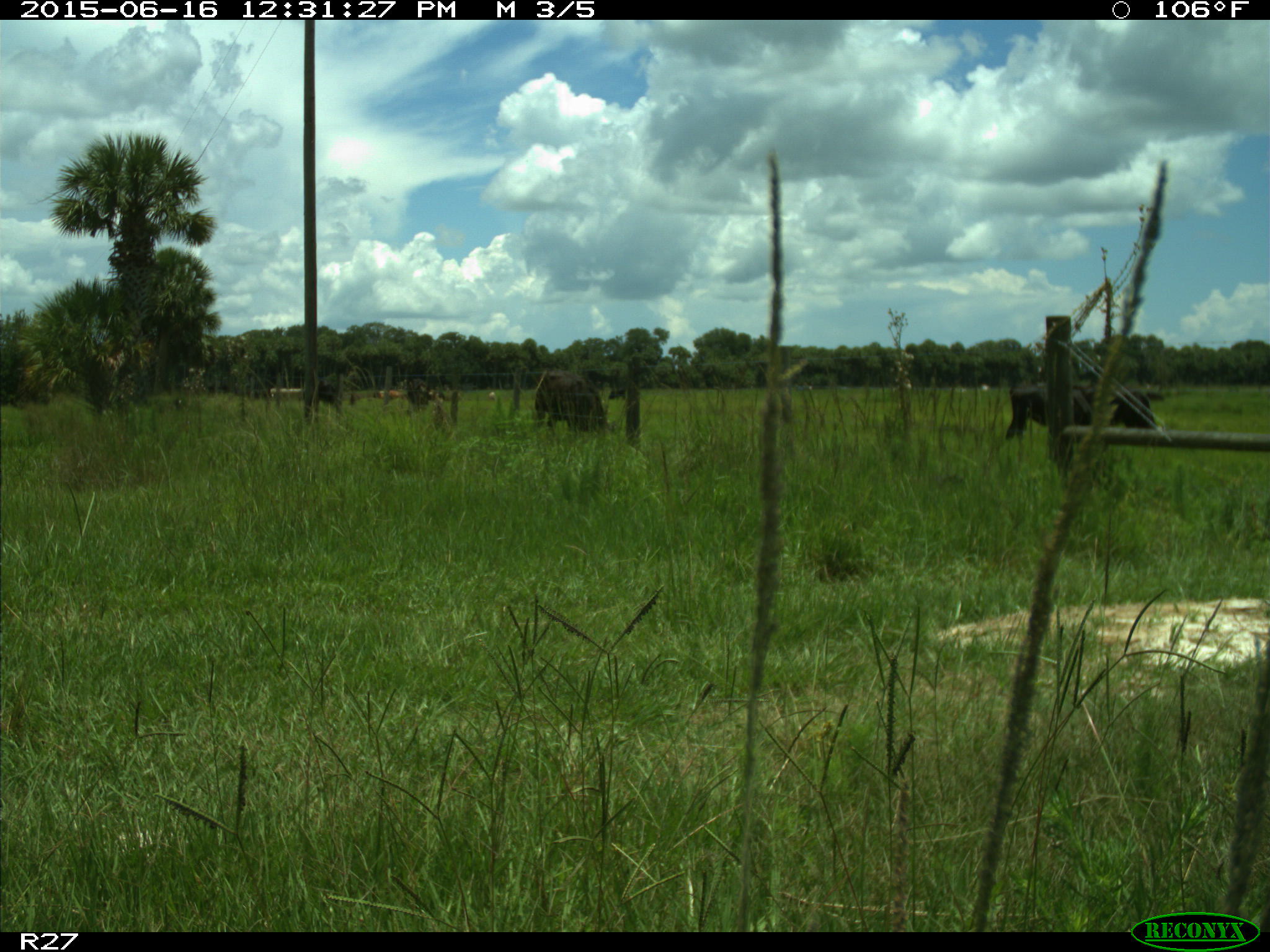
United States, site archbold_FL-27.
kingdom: Animalia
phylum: Chordata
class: Mammalia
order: Artiodactyla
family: Bovidae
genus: Bos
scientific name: Bos taurus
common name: domestic cow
Bos taurus (domestic cow).